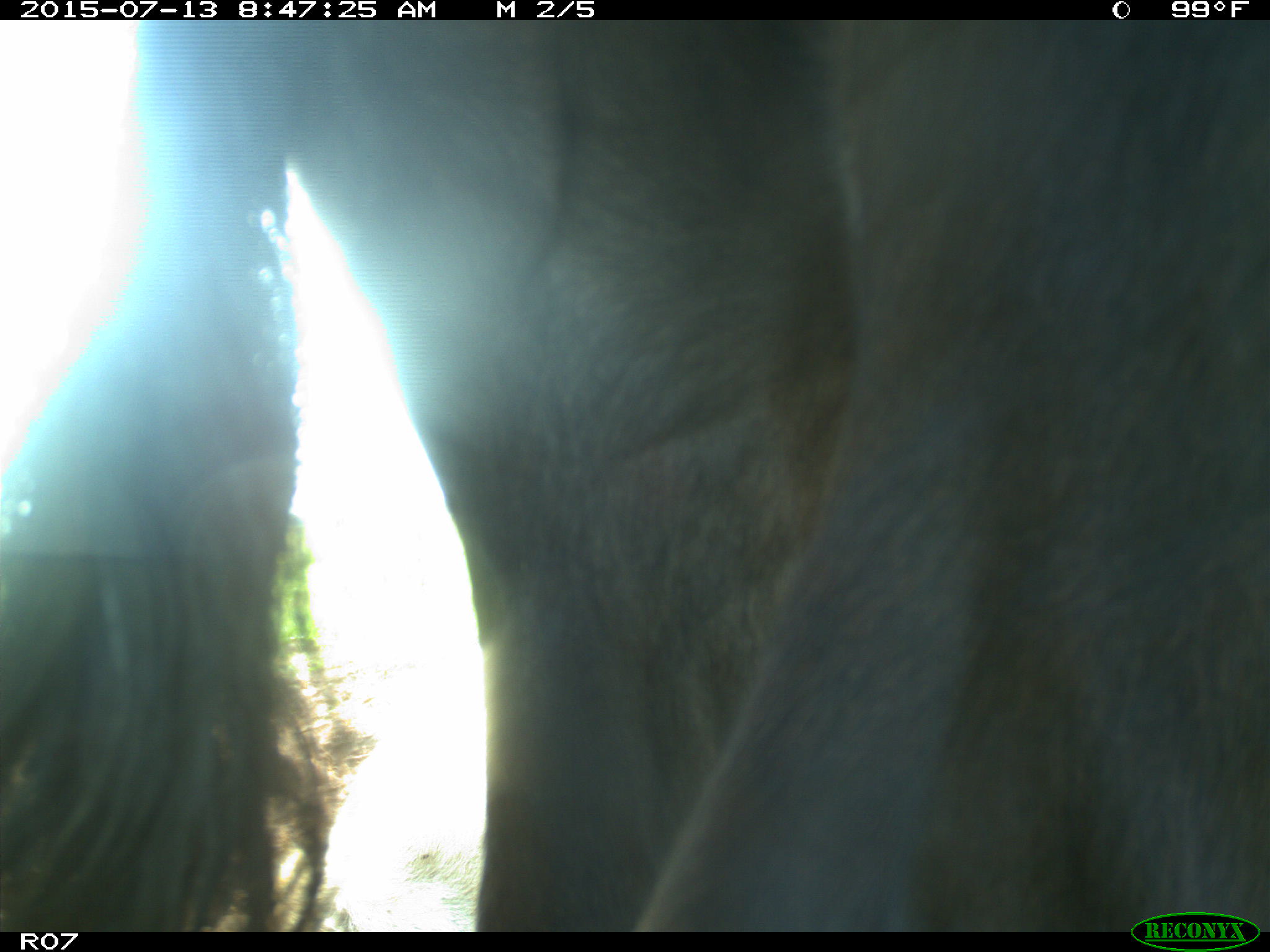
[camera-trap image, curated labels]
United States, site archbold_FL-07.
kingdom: Animalia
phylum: Chordata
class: Mammalia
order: Artiodactyla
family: Bovidae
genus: Bos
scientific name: Bos taurus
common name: domestic cow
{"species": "Bos taurus (domestic cow)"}